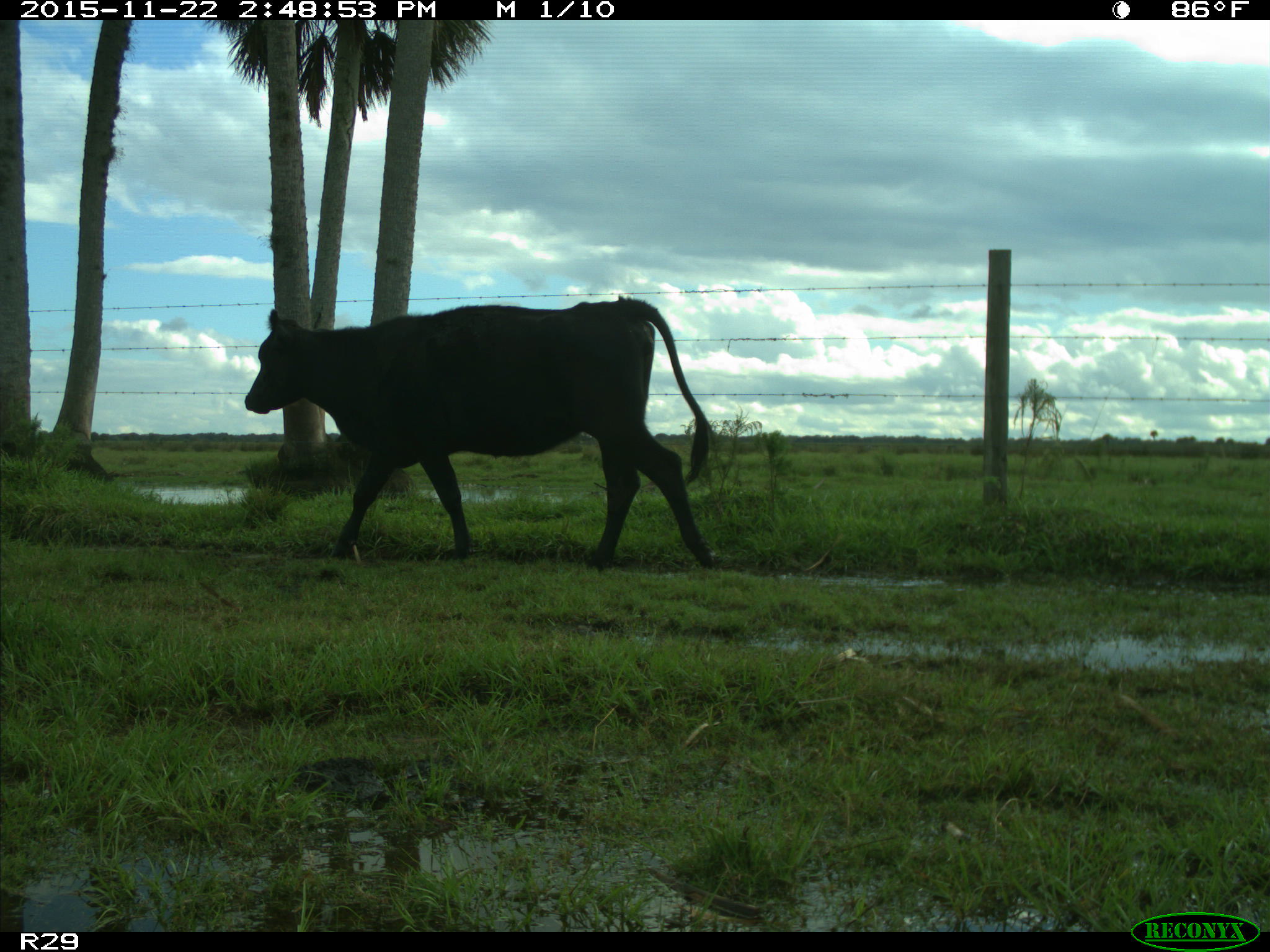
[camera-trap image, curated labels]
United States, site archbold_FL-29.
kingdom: Animalia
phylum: Chordata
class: Mammalia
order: Artiodactyla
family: Bovidae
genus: Bos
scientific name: Bos taurus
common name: domestic cow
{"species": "Bos taurus (domestic cow)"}